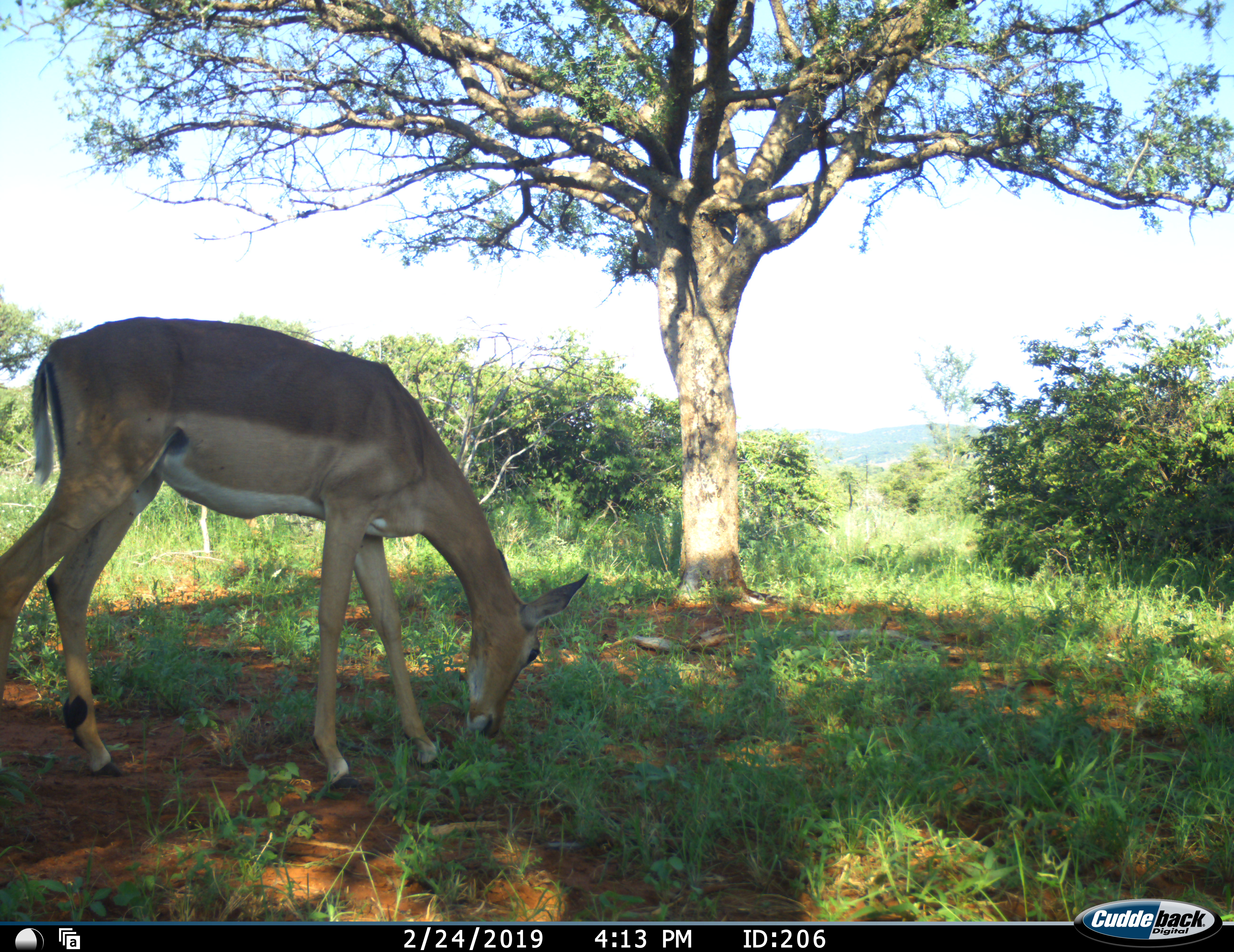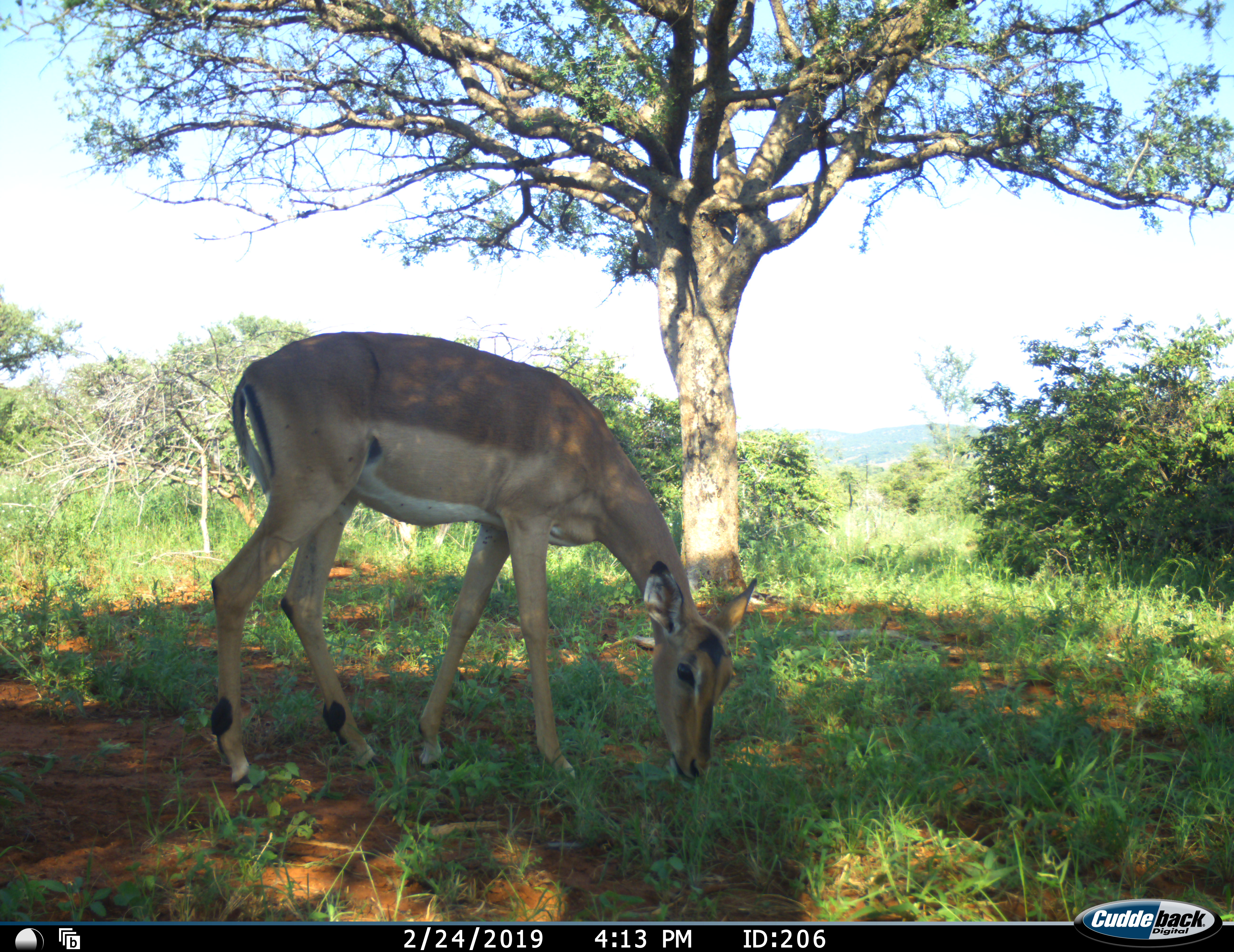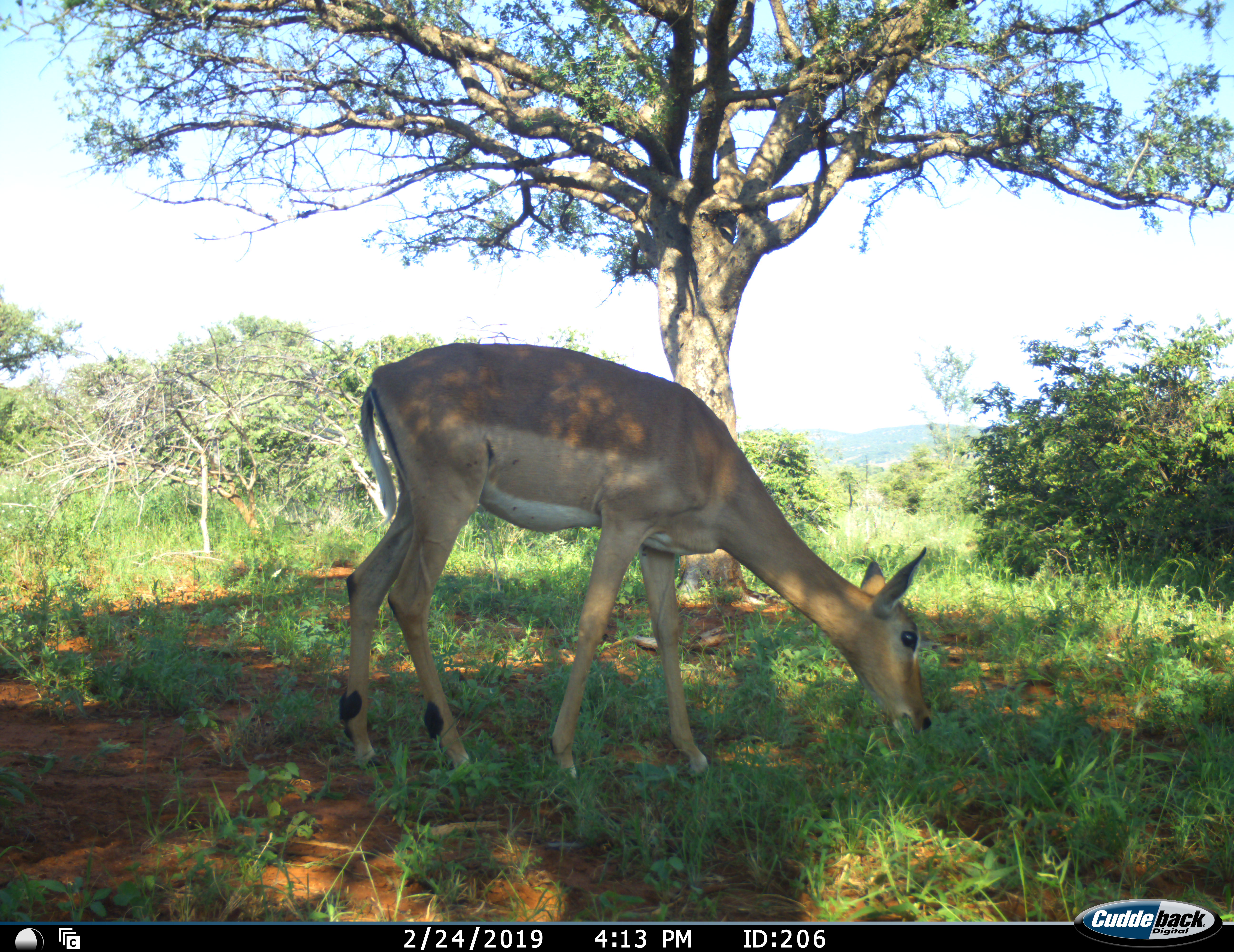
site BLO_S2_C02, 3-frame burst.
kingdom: Animalia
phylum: Chordata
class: Mammalia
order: Artiodactyla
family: Bovidae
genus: Aepyceros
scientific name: Aepyceros melampus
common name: impala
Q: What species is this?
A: Impala (Aepyceros melampus).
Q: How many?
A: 1.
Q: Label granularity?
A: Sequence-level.